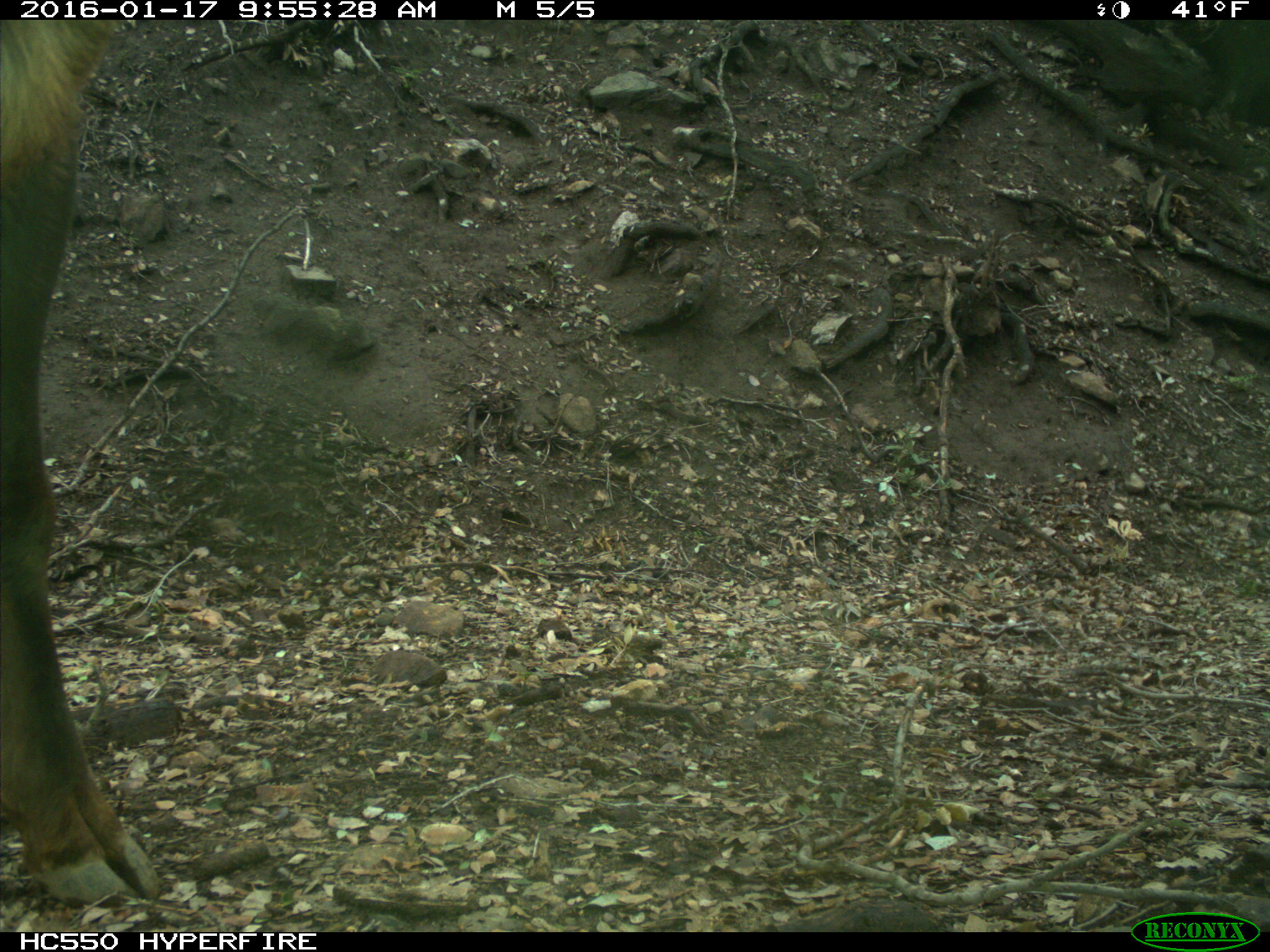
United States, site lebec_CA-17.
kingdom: Animalia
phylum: Chordata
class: Mammalia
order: Artiodactyla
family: Cervidae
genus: Cervus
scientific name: Cervus canadensis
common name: elk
Cervus canadensis (elk).